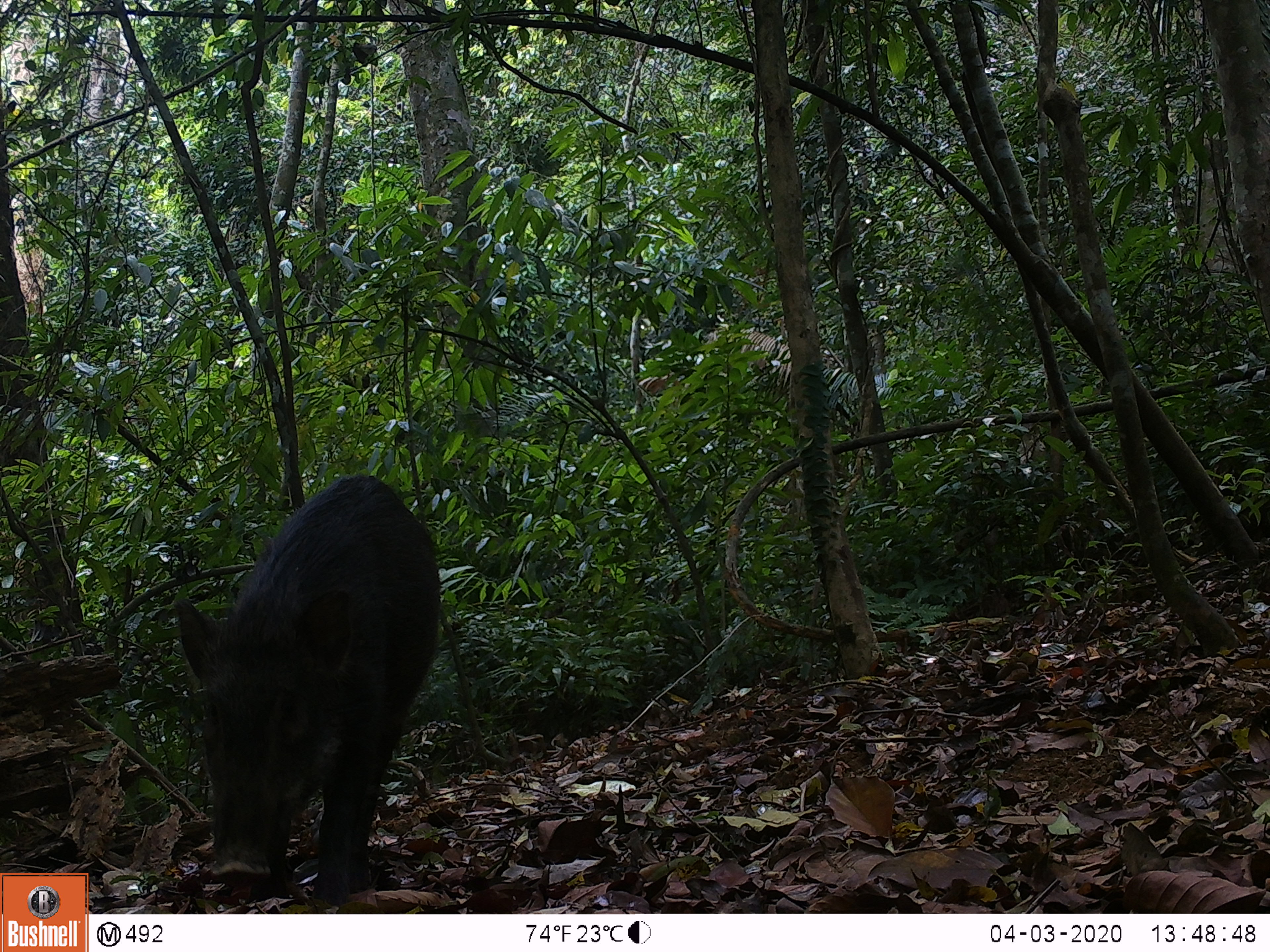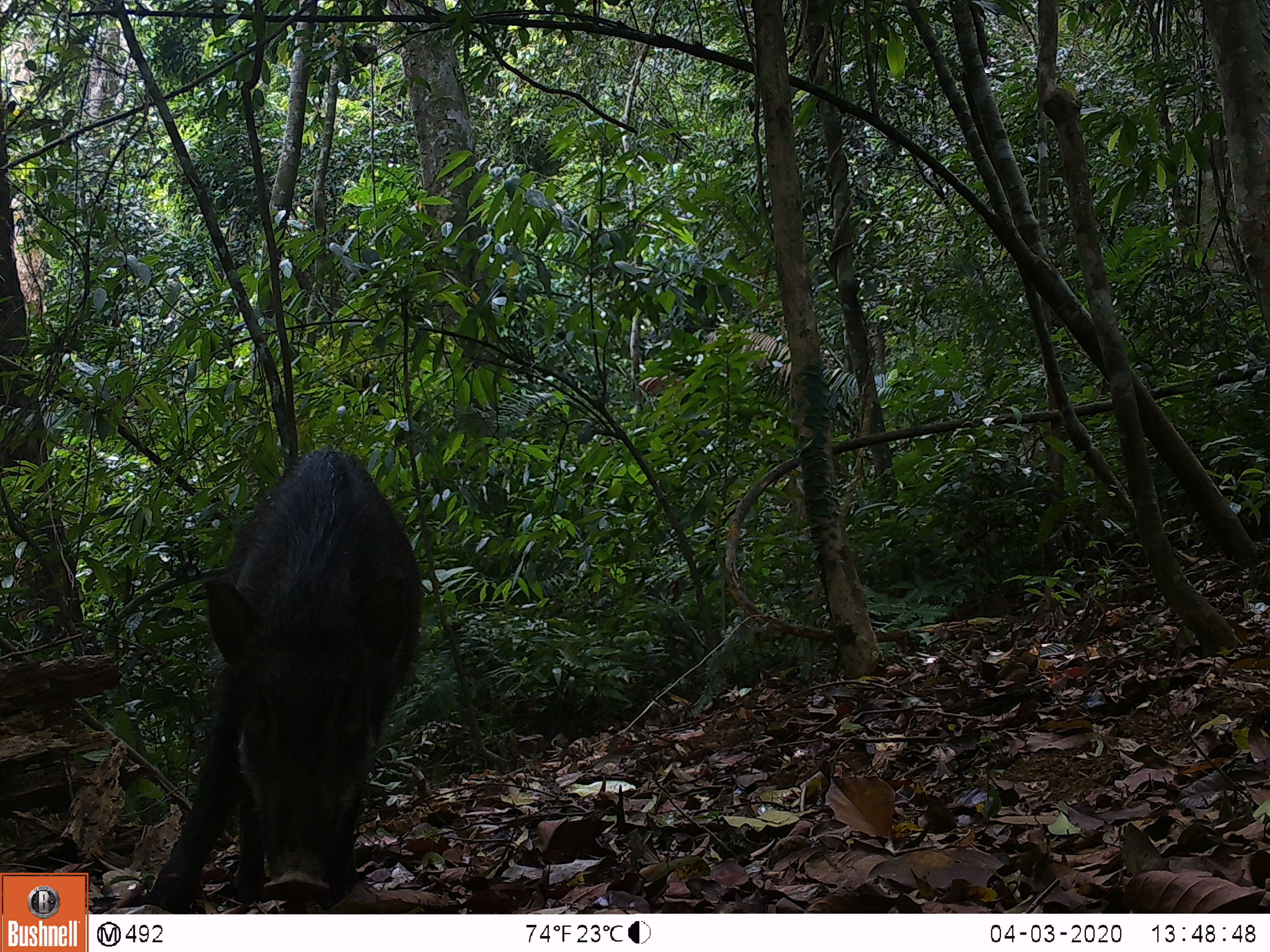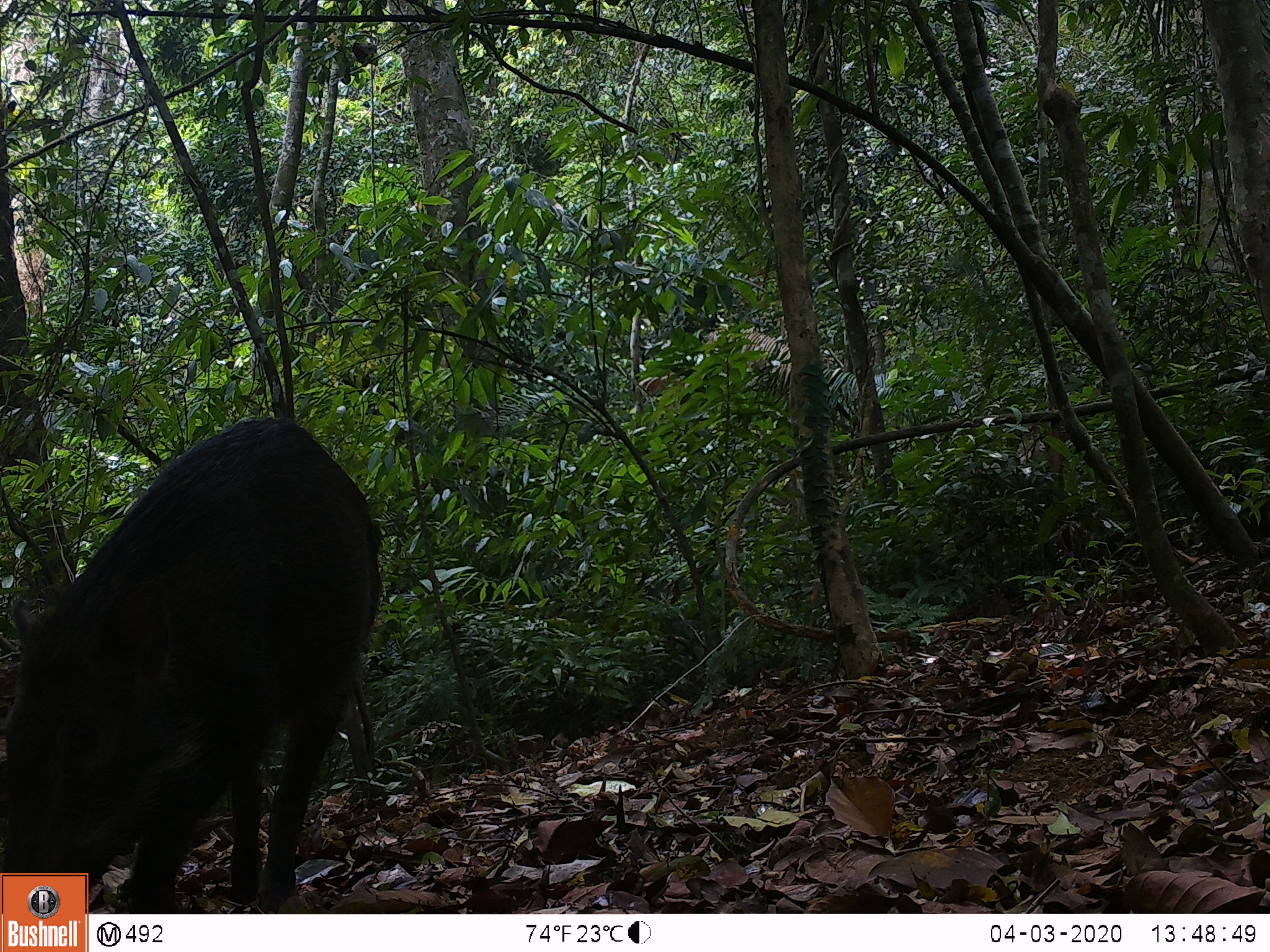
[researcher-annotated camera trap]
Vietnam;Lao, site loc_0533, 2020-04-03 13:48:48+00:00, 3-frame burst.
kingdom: Animalia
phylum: Chordata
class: Mammalia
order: Artiodactyla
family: Suidae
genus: Sus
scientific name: Sus scrofa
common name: eurasian wild pig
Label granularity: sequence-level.